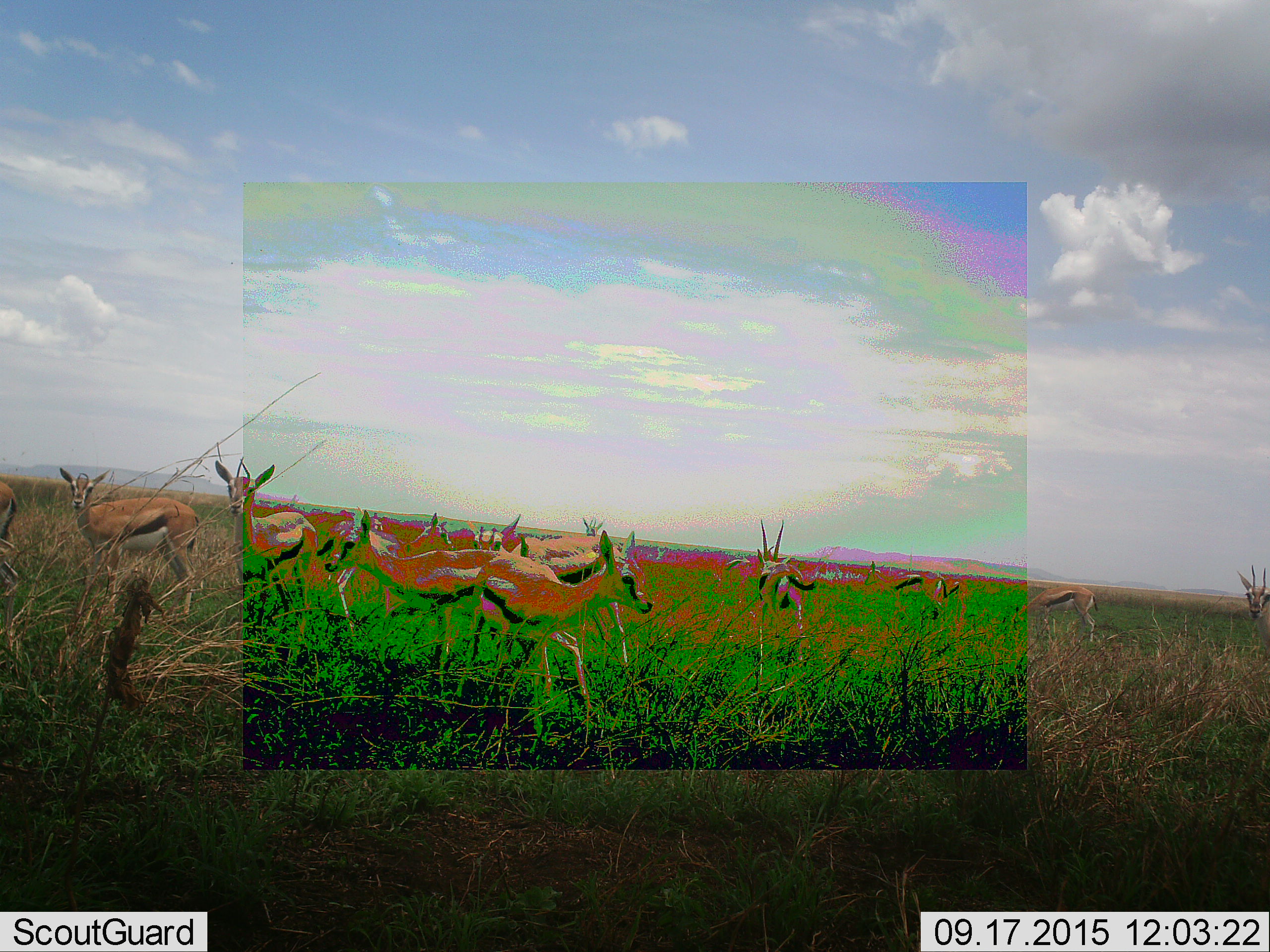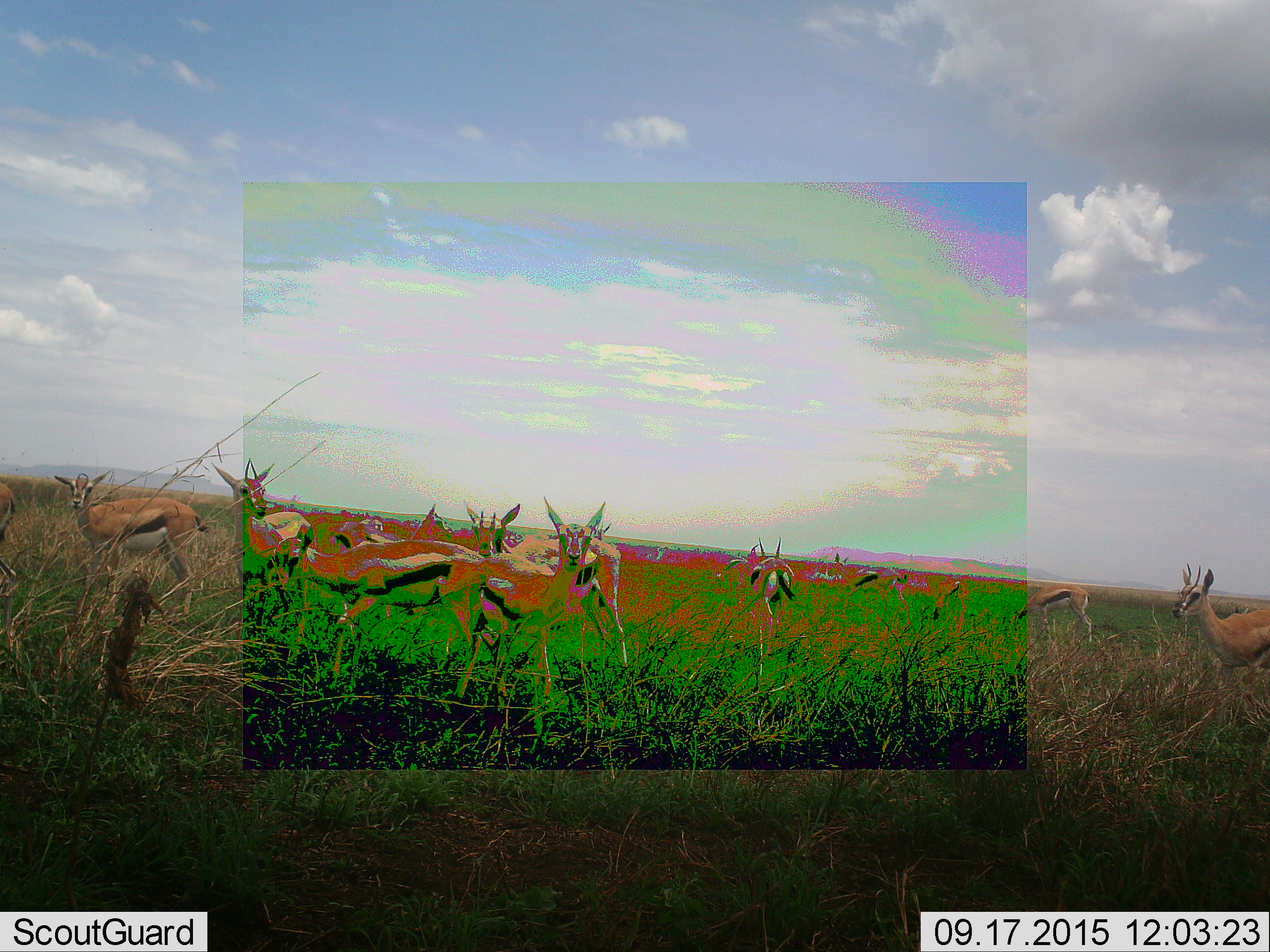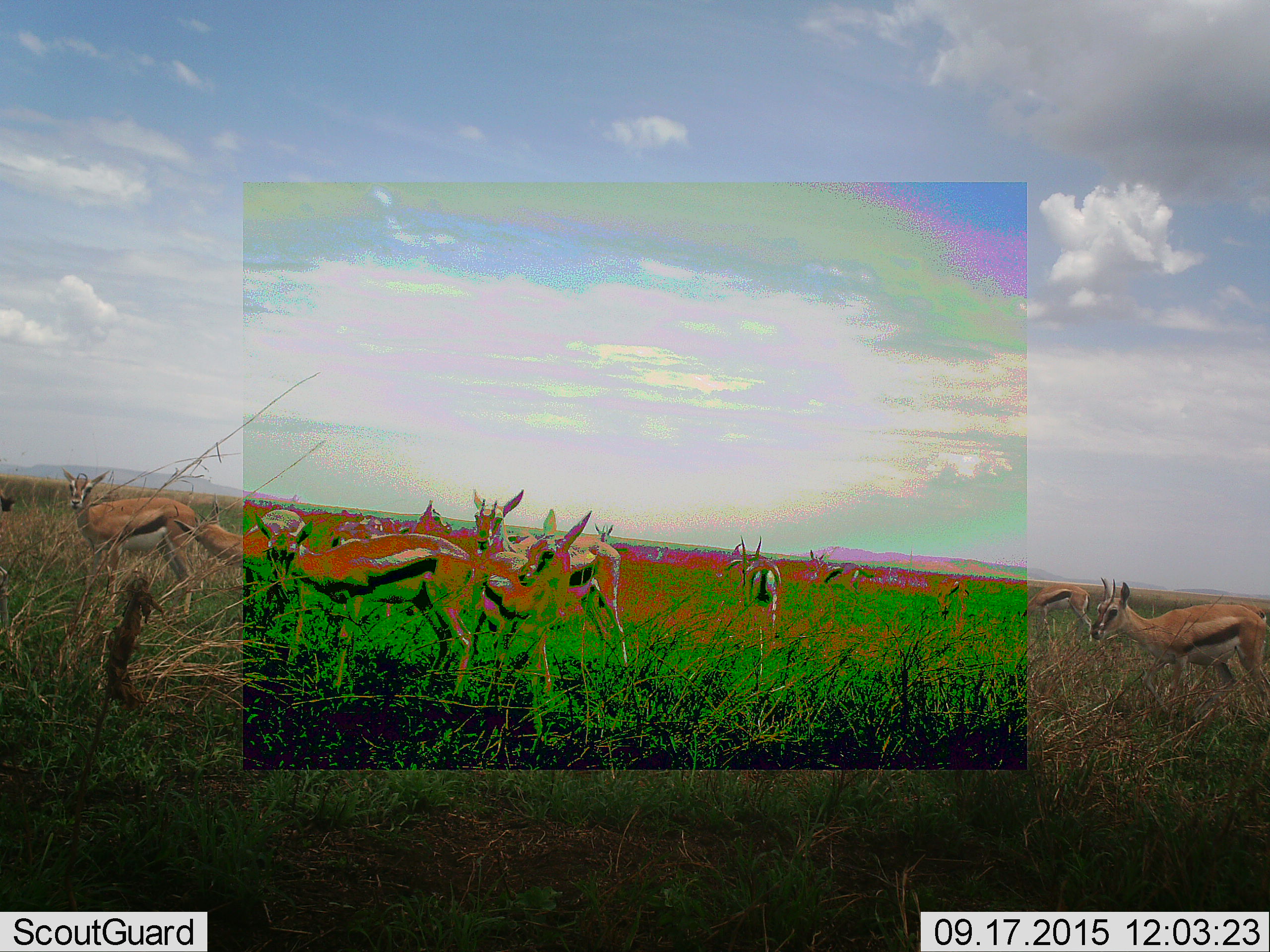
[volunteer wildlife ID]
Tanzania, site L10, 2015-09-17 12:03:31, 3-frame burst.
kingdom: Animalia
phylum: Chordata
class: Mammalia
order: Artiodactyla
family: Bovidae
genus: Eudorcas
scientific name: Eudorcas thomsonii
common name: thomson's gazelle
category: gazellethomsons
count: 11-50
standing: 90%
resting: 0%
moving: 90%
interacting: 10%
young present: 10%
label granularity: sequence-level